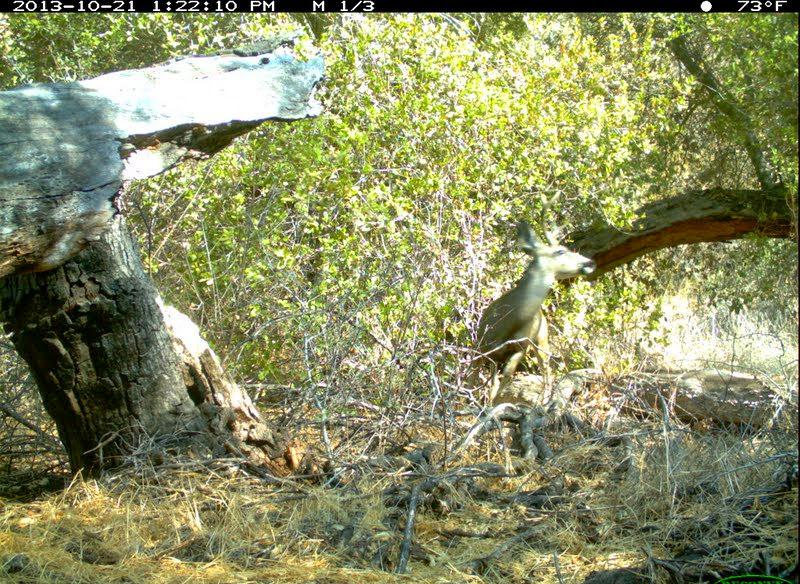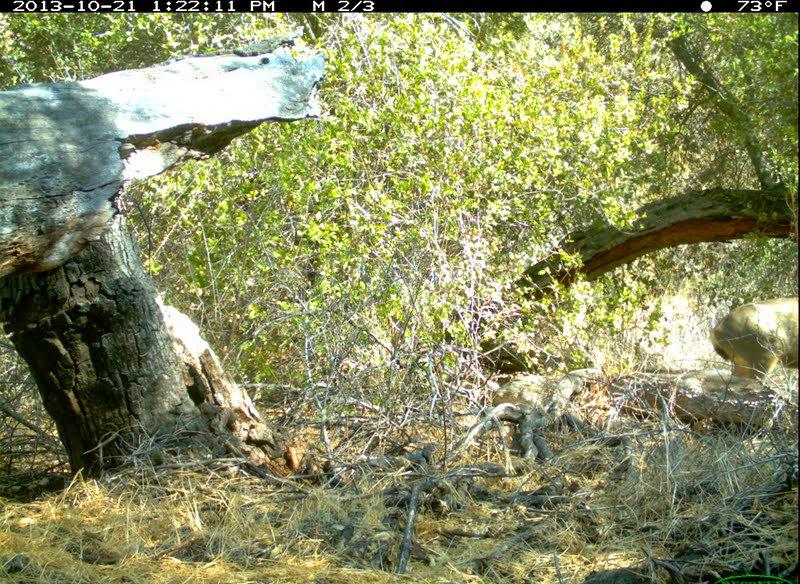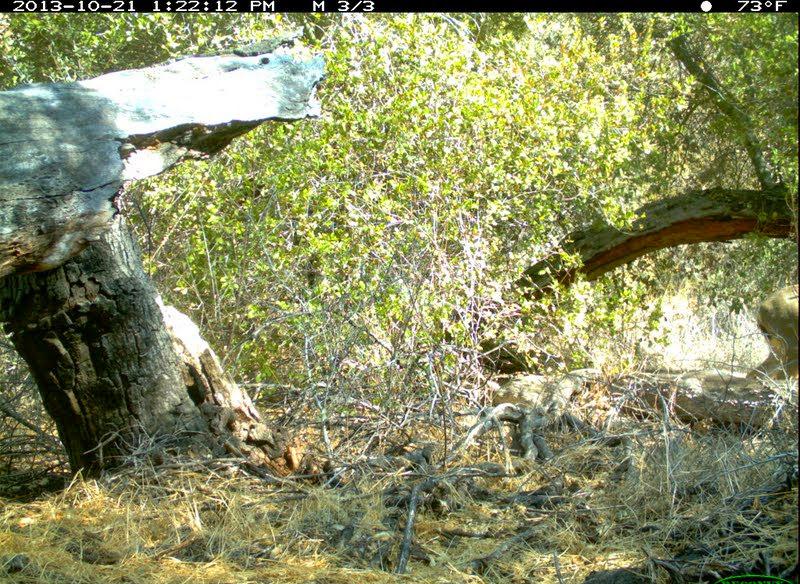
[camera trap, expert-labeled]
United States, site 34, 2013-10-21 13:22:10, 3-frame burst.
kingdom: Animalia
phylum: Chordata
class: Mammalia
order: Artiodactyla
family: Cervidae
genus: Odocoileus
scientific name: Odocoileus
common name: deer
Deer (Odocoileus).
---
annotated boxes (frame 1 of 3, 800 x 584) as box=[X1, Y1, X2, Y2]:
deer: box=[471, 202, 599, 412]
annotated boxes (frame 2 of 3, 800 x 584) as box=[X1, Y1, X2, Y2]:
deer: box=[710, 297, 800, 398]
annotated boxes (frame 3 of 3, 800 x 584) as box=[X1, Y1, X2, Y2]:
deer: box=[747, 282, 800, 394]